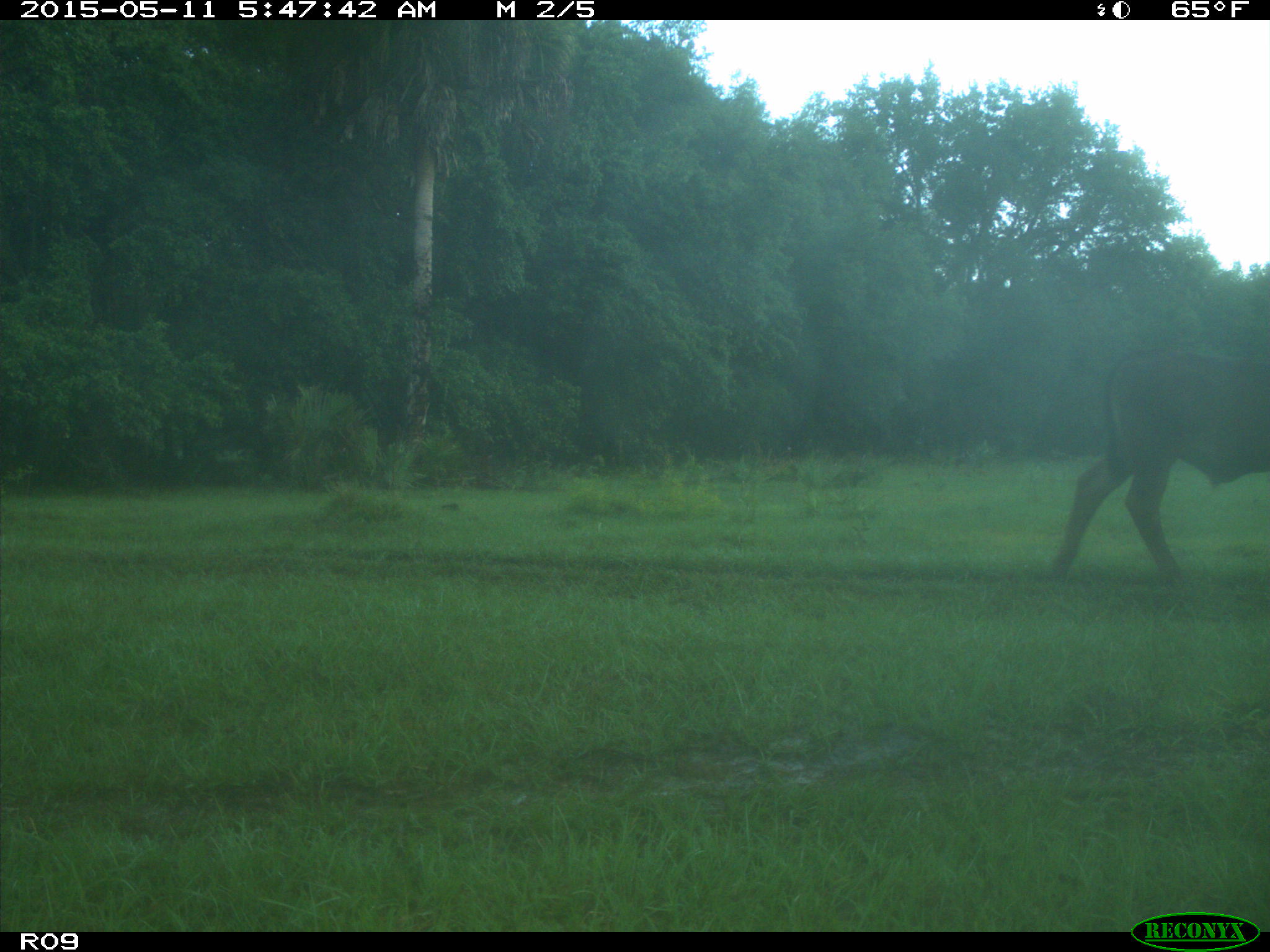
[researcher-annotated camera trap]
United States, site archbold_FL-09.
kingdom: Animalia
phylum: Chordata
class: Mammalia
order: Artiodactyla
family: Bovidae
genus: Bos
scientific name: Bos taurus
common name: domestic cow